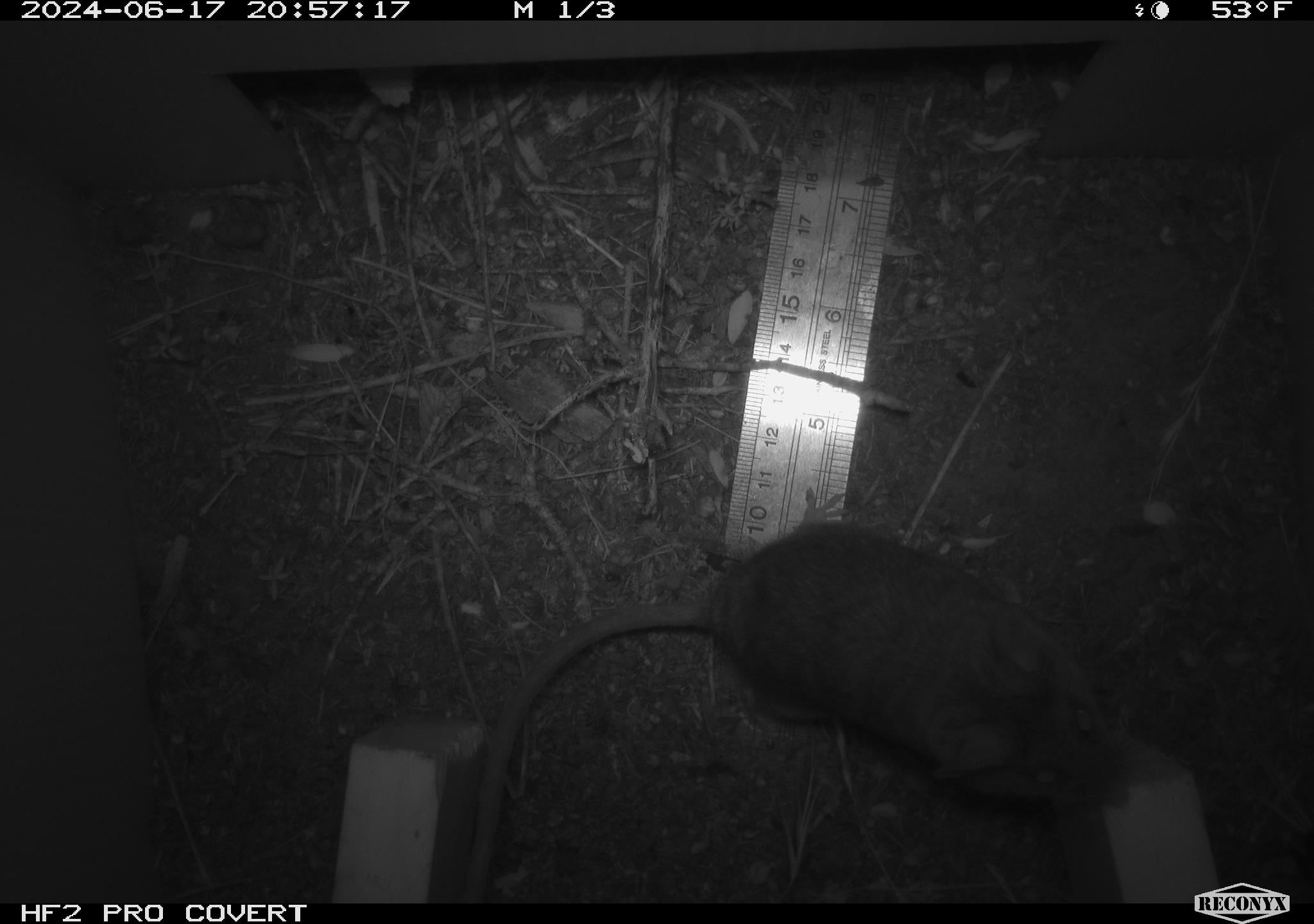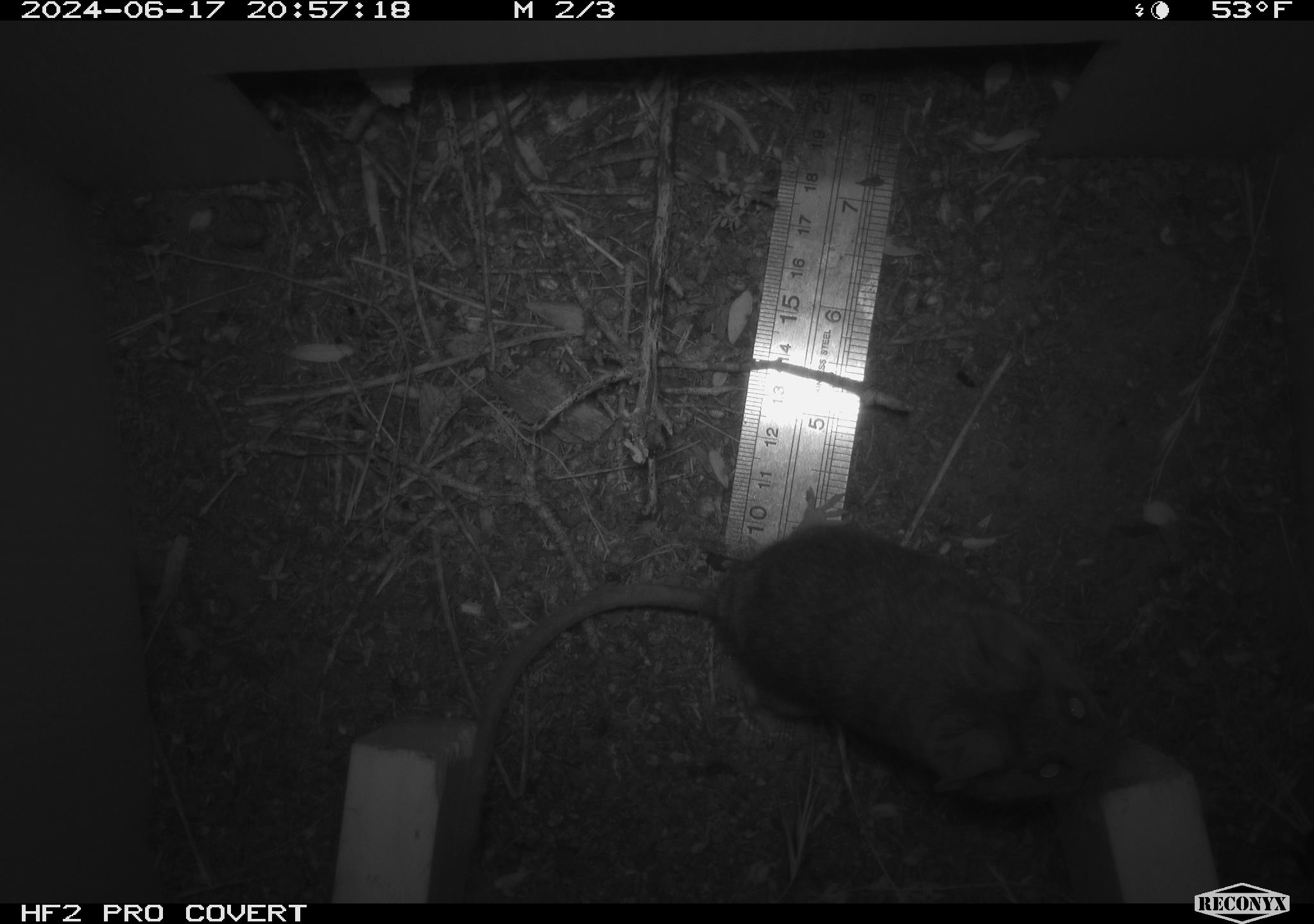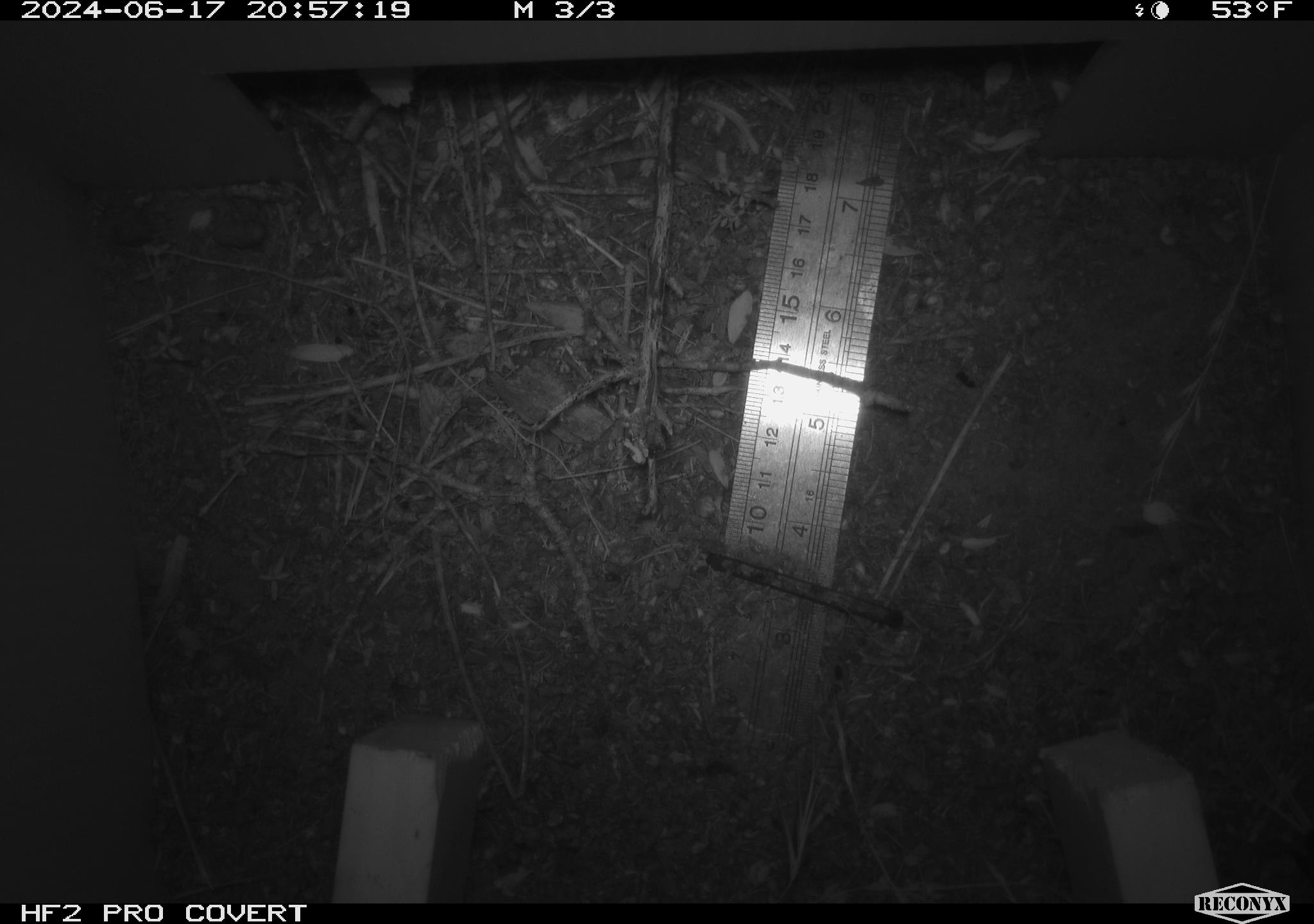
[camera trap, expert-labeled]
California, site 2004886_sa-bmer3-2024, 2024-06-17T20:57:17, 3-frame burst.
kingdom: Animalia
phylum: Chordata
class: Mammalia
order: Rodentia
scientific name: Rodentia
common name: mouse species